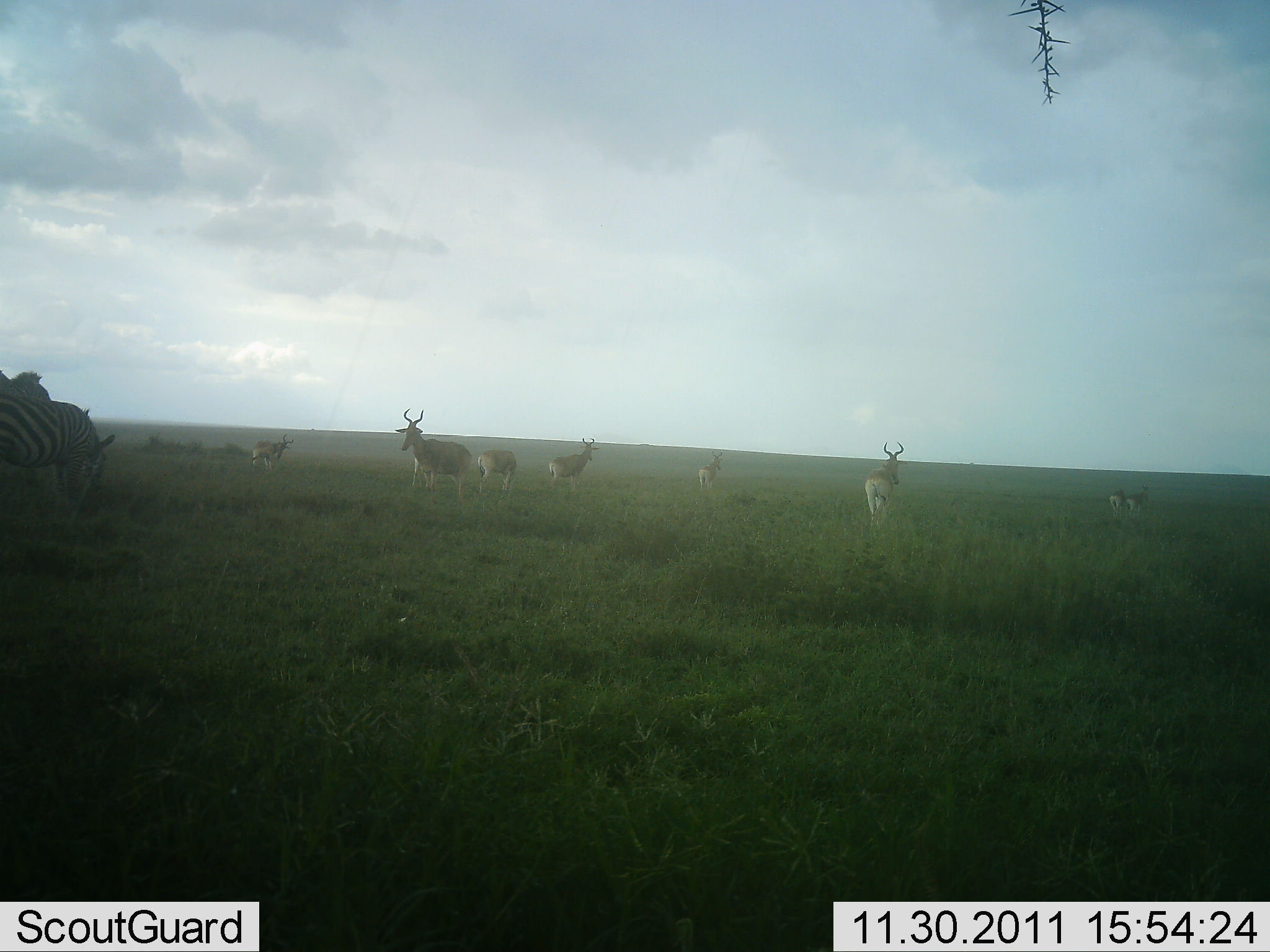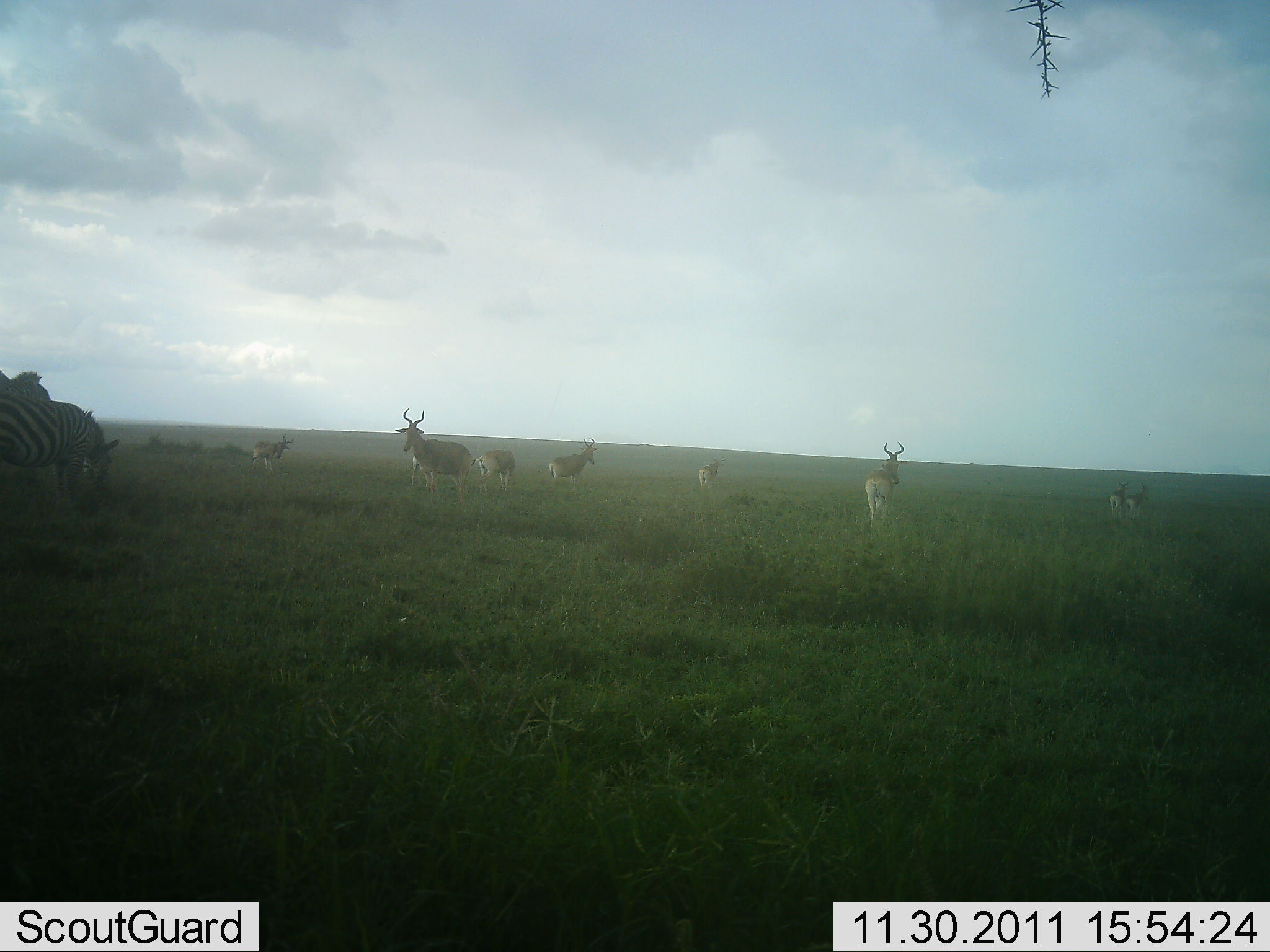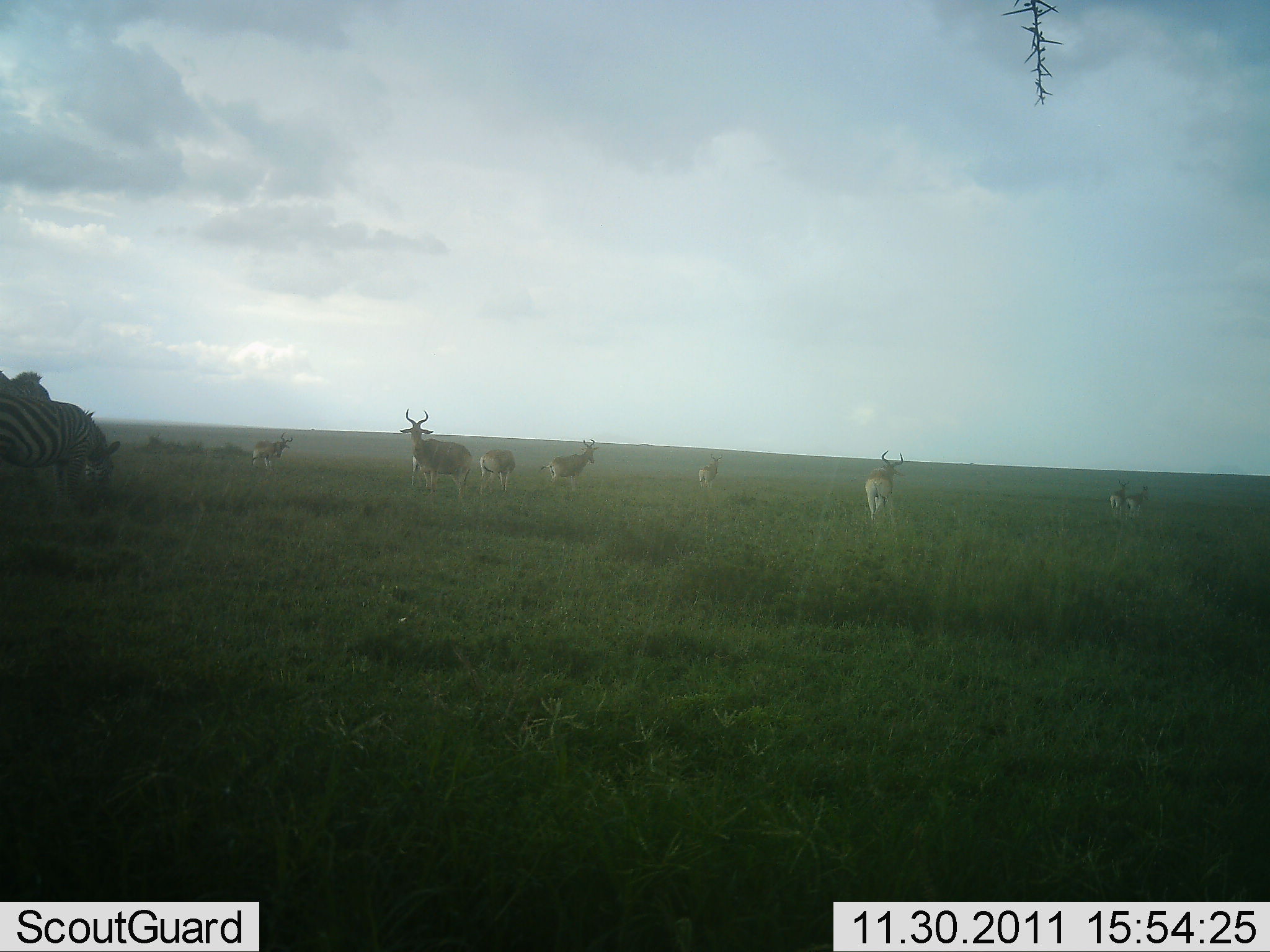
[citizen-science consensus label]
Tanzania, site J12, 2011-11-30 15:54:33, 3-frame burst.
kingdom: Animalia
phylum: Chordata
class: Mammalia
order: Artiodactyla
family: Bovidae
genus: Alcelaphus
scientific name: Alcelaphus buselaphus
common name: hartebeest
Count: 8.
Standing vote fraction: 100%.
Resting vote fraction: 5%.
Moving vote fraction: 21%.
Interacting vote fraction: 0%.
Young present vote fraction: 0%.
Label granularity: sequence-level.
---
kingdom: Animalia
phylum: Chordata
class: Mammalia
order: Perissodactyla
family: Equidae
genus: Equus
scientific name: Equus quagga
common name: plains zebra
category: zebra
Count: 2.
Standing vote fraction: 45%.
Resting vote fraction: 0%.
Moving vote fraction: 0%.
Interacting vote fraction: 0%.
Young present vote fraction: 0%.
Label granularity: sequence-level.